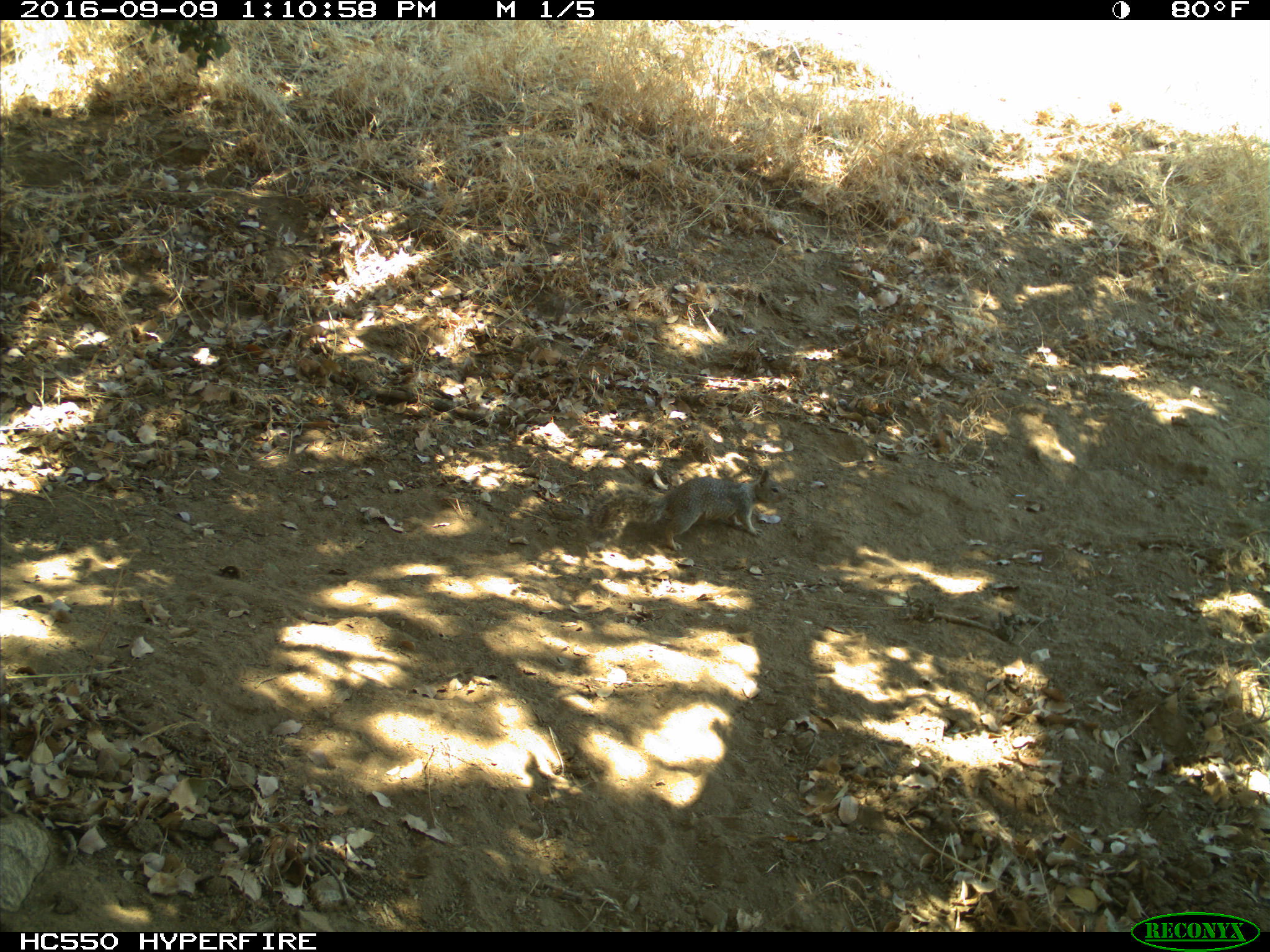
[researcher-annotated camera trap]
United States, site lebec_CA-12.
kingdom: Animalia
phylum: Chordata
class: Mammalia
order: Rodentia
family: Sciuridae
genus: Otospermophilus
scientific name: Otospermophilus beecheyi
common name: california ground squirrel